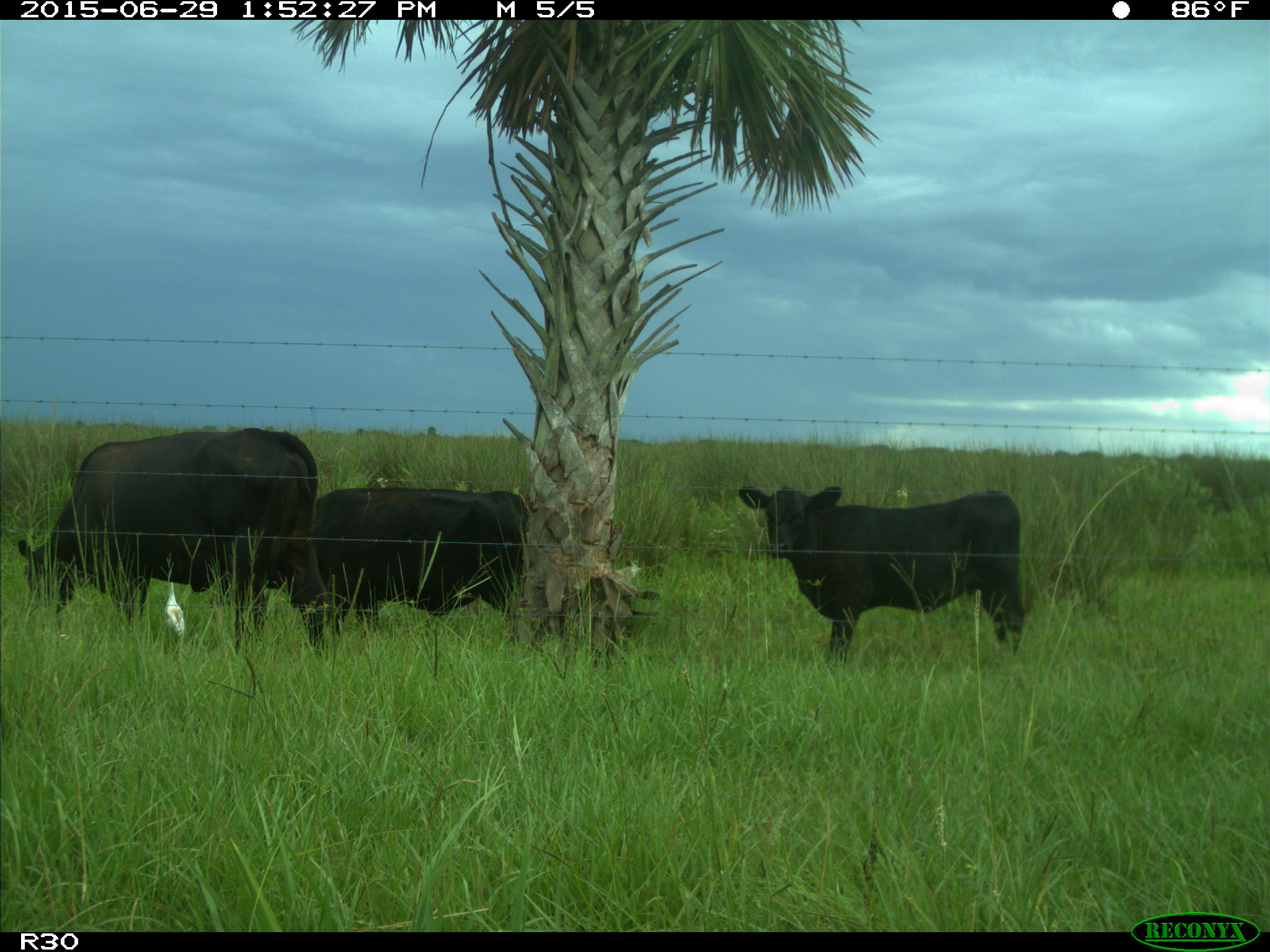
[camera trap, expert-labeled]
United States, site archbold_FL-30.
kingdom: Animalia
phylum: Chordata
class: Mammalia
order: Artiodactyla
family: Bovidae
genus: Bos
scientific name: Bos taurus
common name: domestic cow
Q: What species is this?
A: Bos taurus (domestic cow).